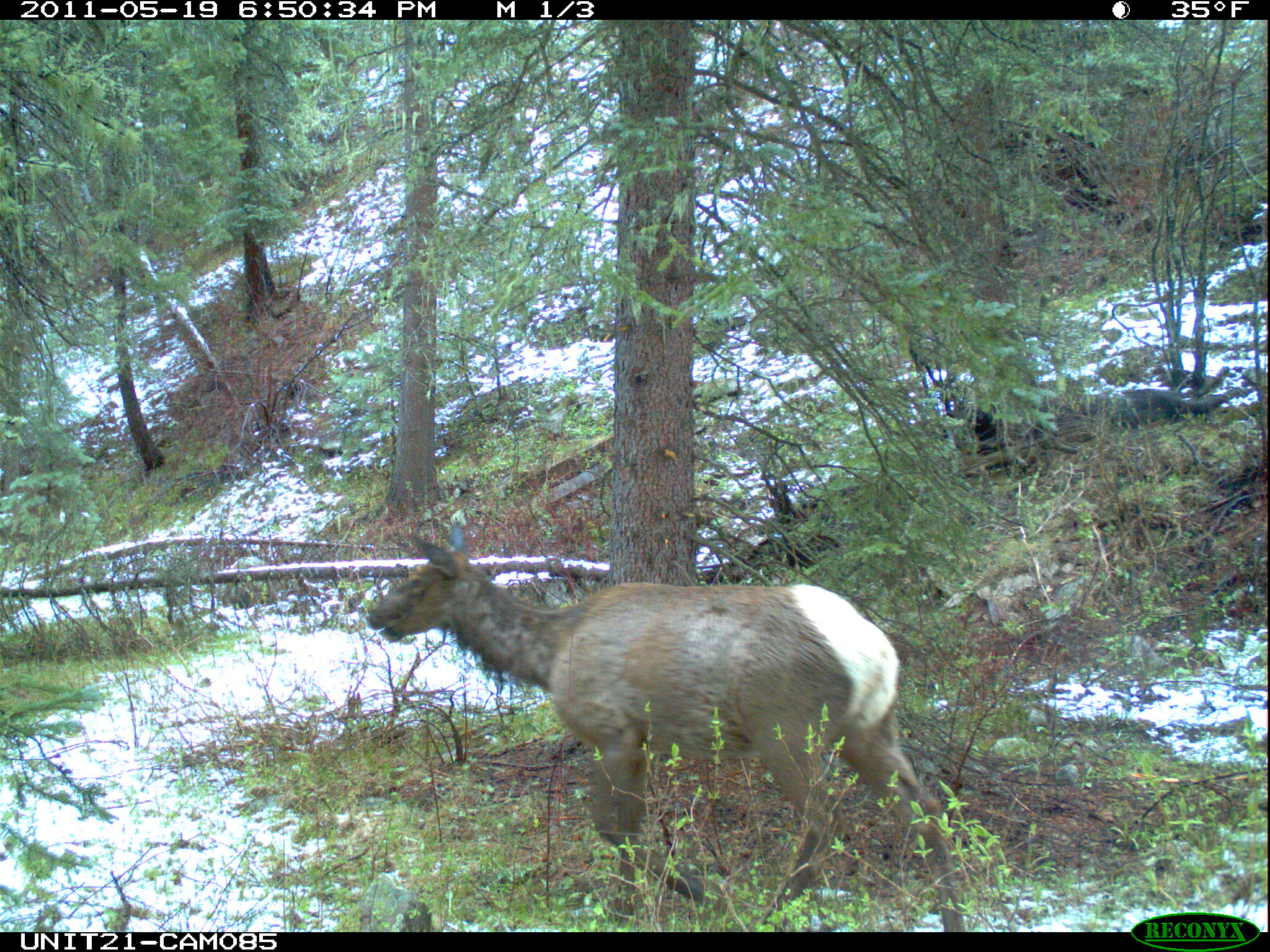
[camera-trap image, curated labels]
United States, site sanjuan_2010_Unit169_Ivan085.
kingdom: Animalia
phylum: Chordata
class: Mammalia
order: Artiodactyla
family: Cervidae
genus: Cervus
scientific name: Cervus elaphus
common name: red deer